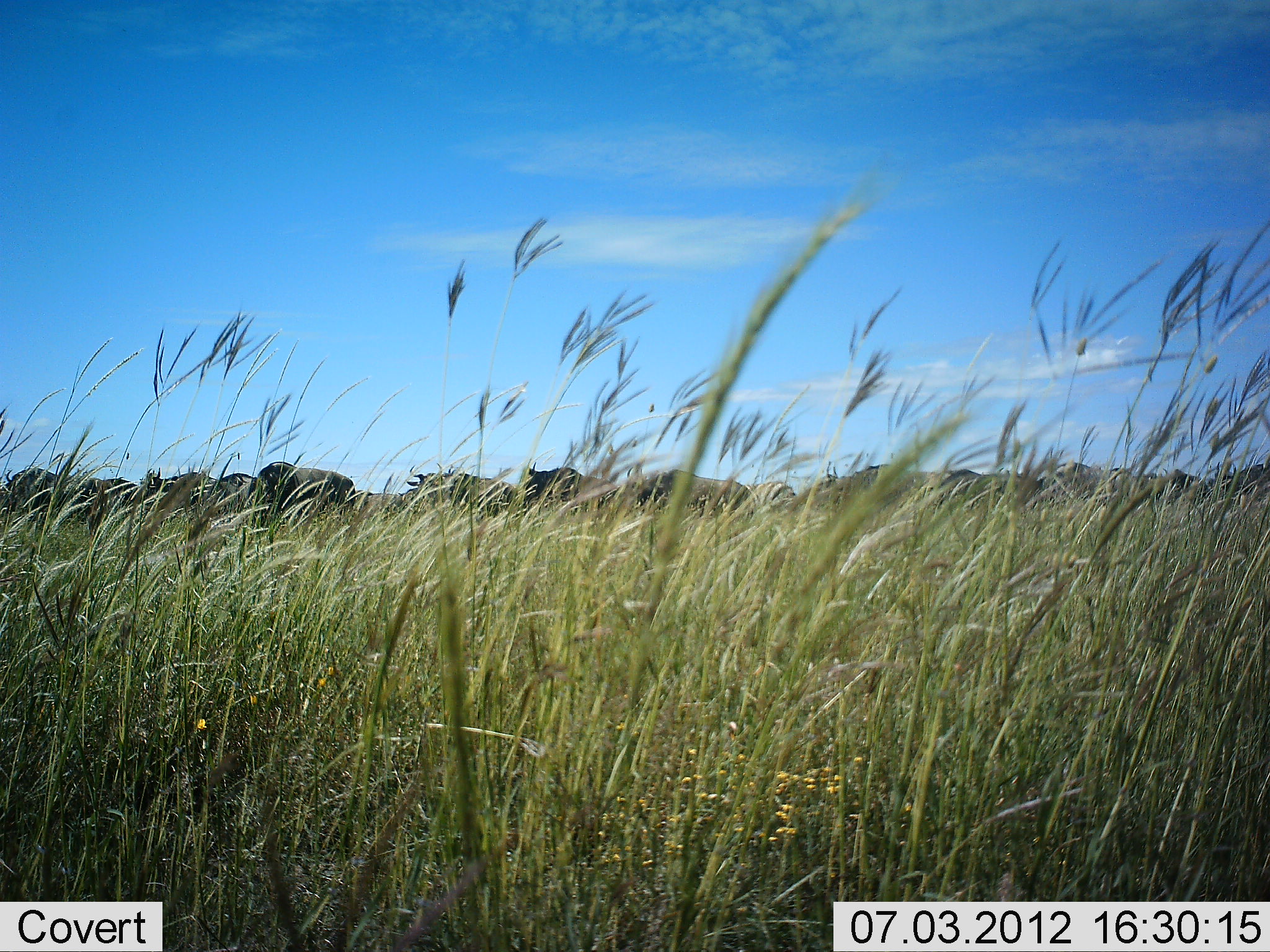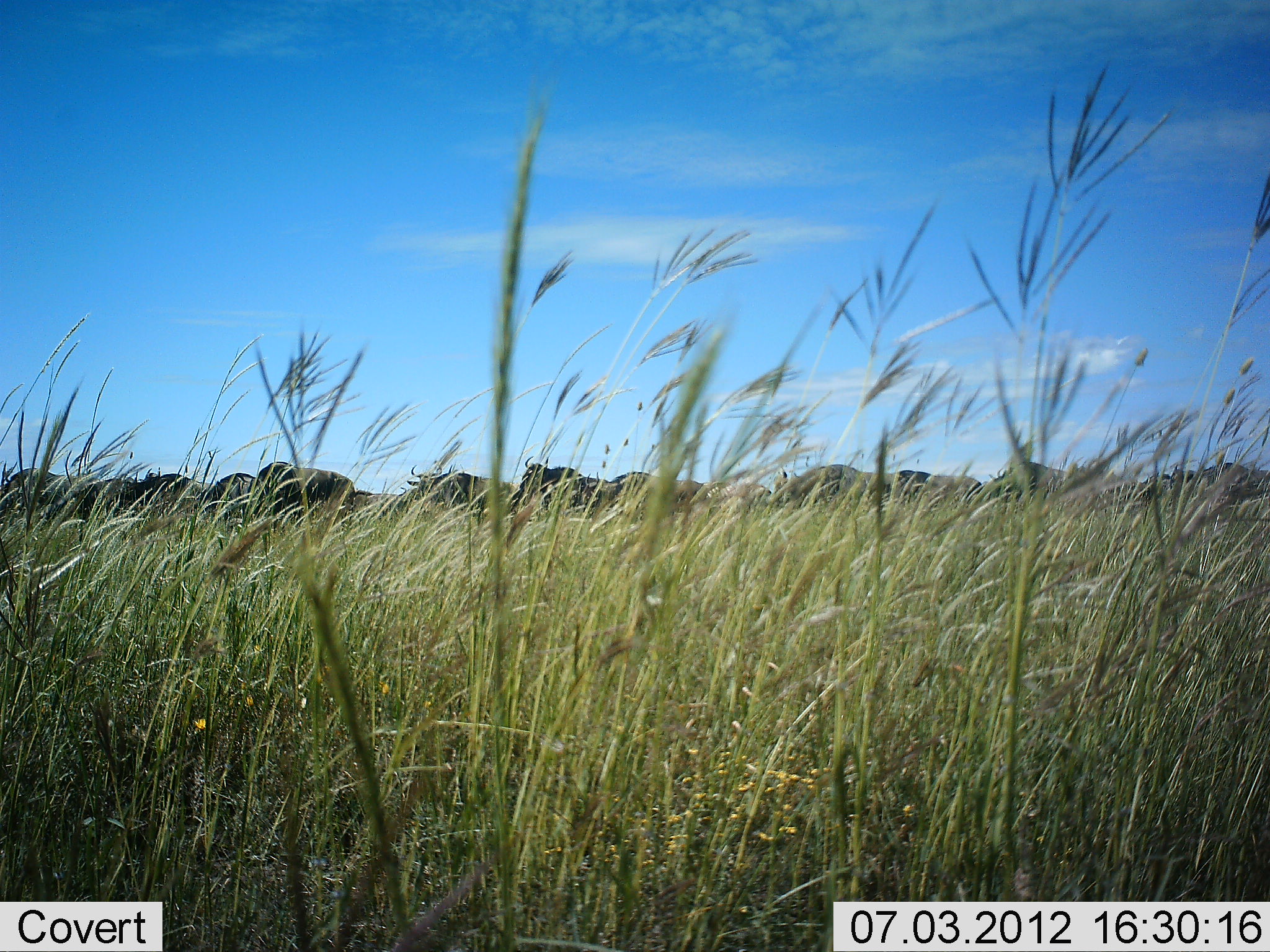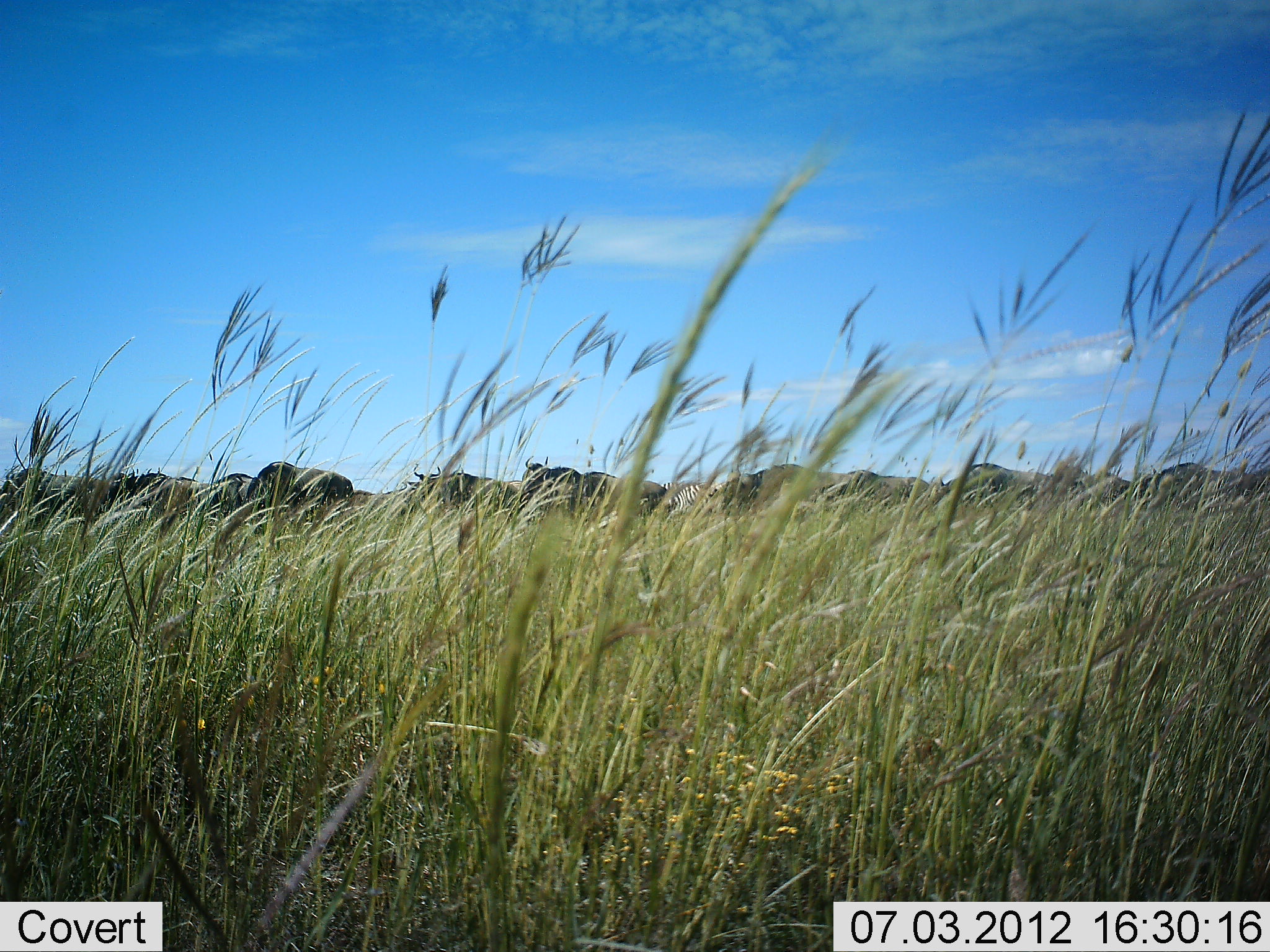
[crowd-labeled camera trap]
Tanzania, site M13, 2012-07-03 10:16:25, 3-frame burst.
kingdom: Animalia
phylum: Chordata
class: Mammalia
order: Artiodactyla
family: Bovidae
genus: Connochaetes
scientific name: Connochaetes taurinus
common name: blue wildebeest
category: wildebeest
Wildebeest (blue wildebeest) (Connochaetes taurinus), count 11-50. Behavior (volunteer vote fractions): standing 50%, resting 8%, moving 67%, interacting 0%. Young present (vote fraction): 0%. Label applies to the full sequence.